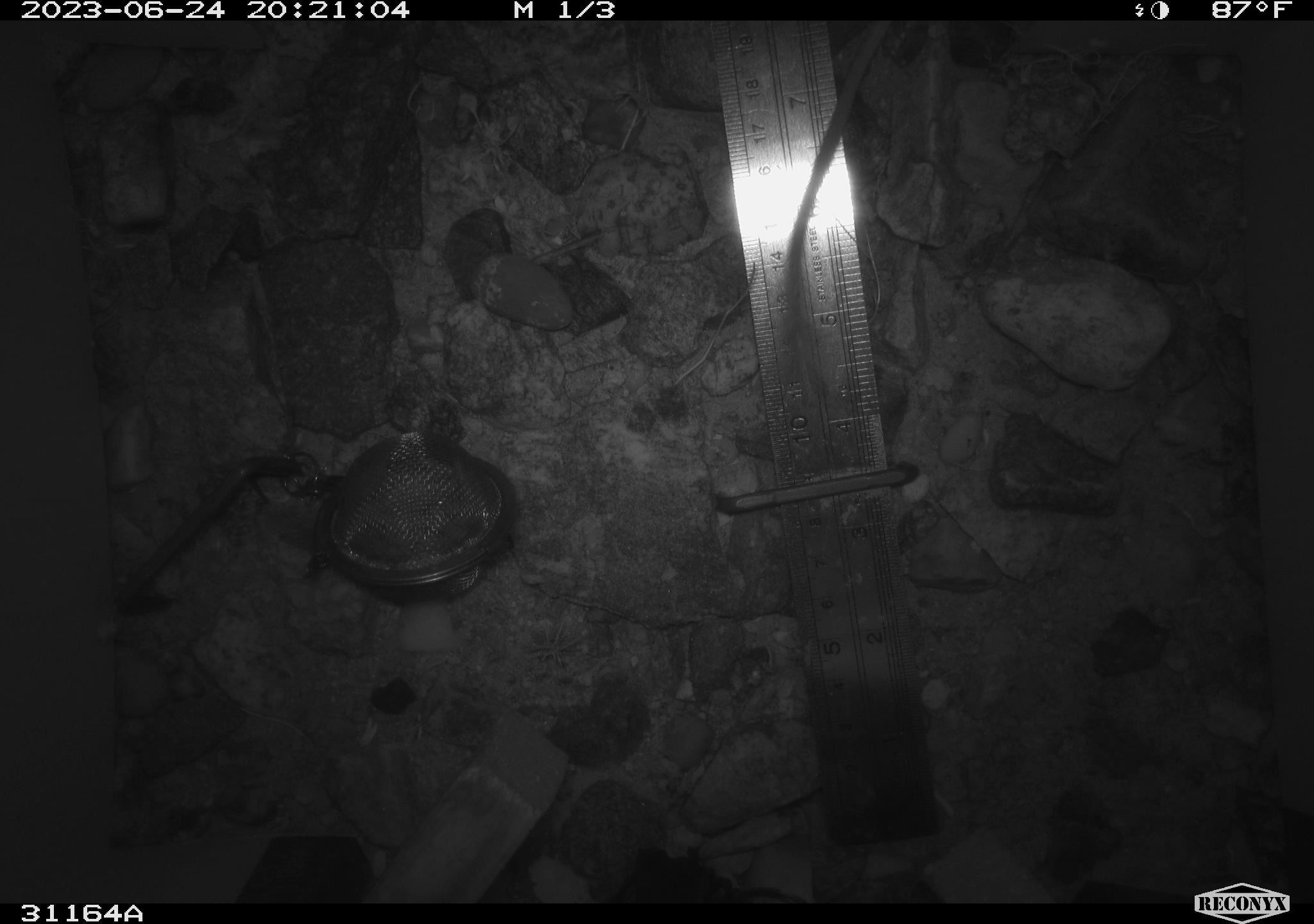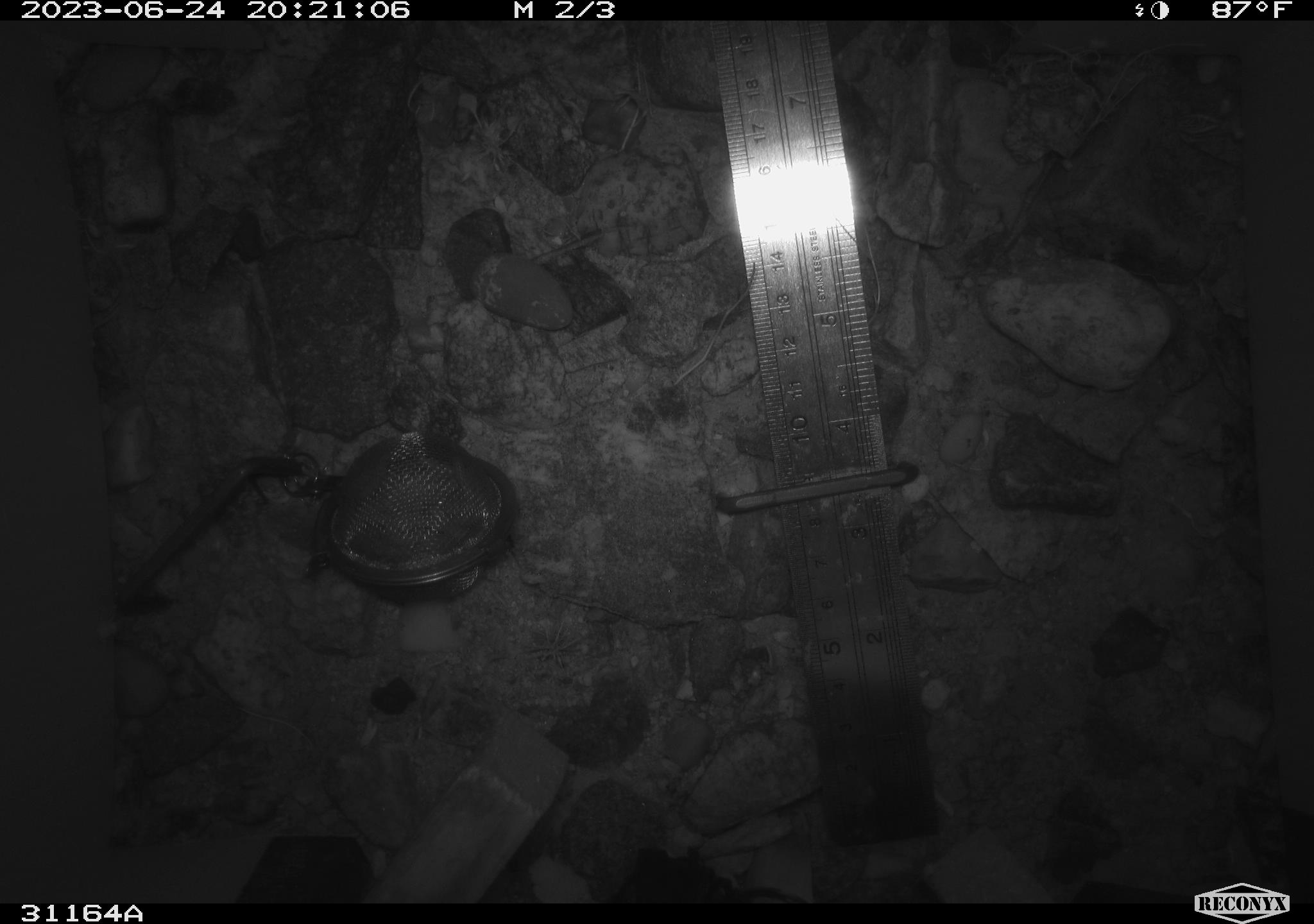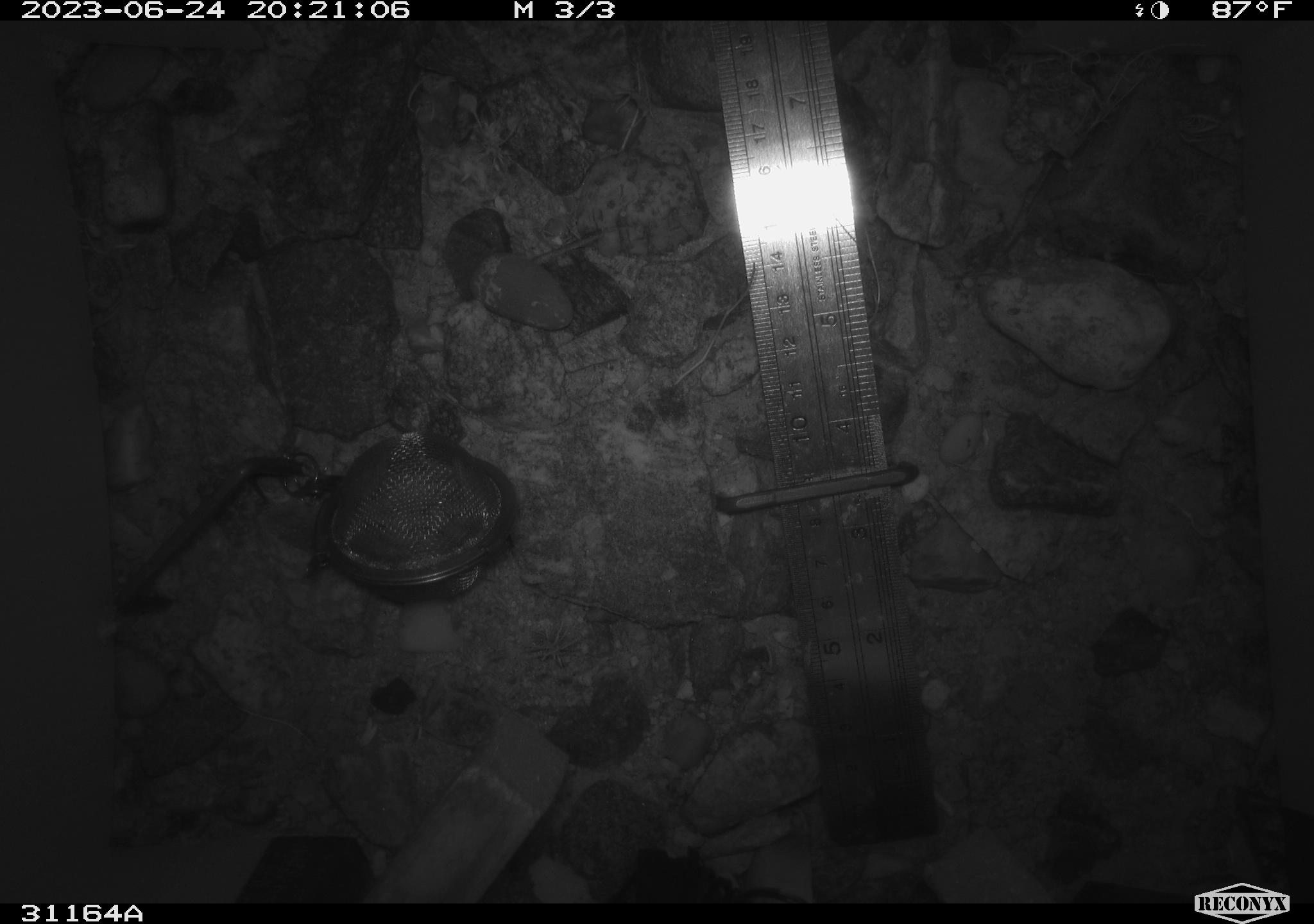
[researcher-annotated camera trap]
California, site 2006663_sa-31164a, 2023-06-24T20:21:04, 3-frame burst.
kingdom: Animalia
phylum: Chordata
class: Mammalia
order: Rodentia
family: Heteromyidae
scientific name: Heteromyidae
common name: kangaroo rats and pocket mice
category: heteromyidae family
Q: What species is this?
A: Heteromyidae family (kangaroo rats and pocket mice) (Heteromyidae).